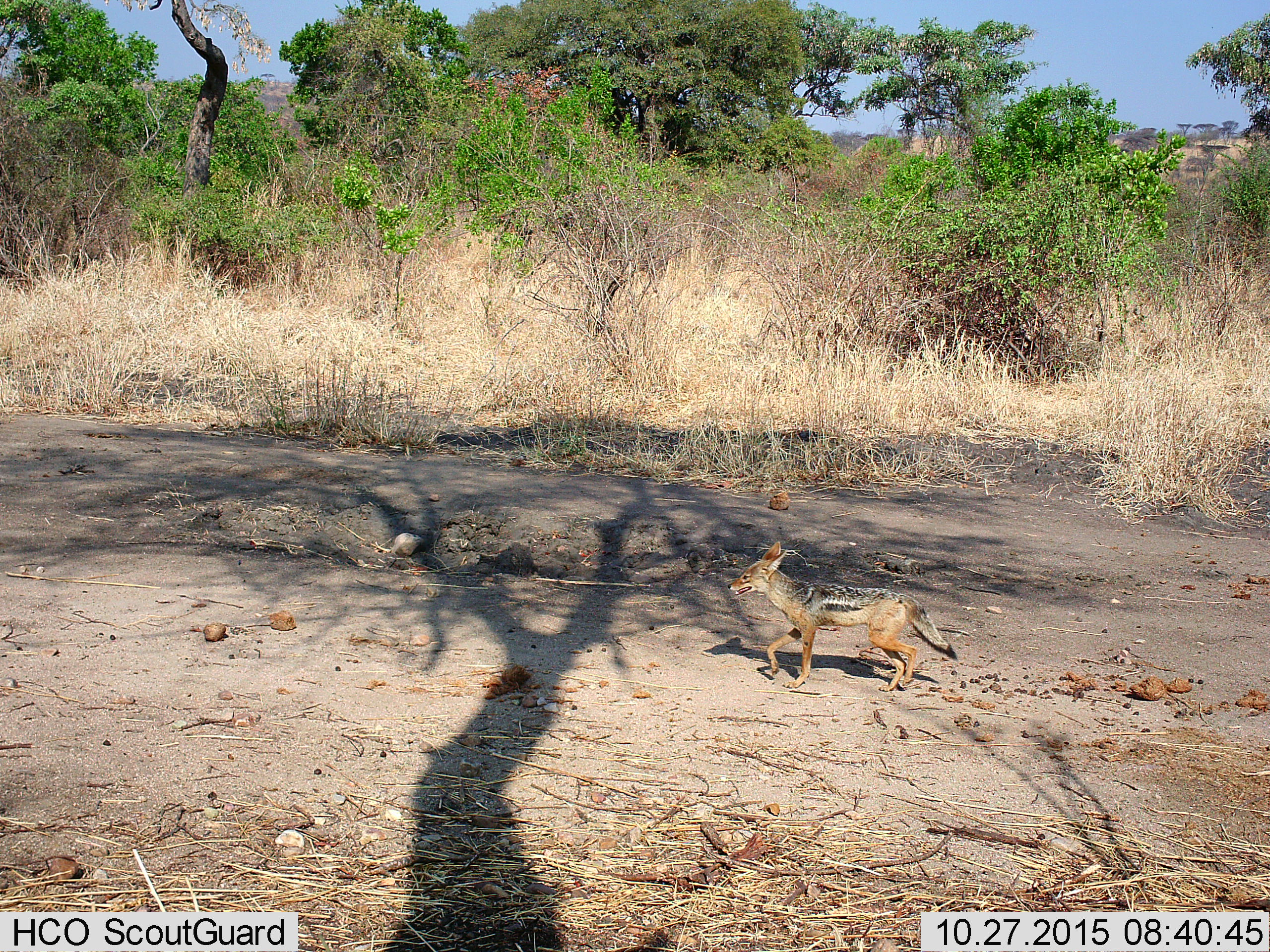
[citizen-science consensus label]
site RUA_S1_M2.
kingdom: Animalia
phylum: Chordata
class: Mammalia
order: Carnivora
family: Canidae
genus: Lupulella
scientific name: Lupulella mesomelas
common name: black-backed jackal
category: jackalblackbacked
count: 1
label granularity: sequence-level